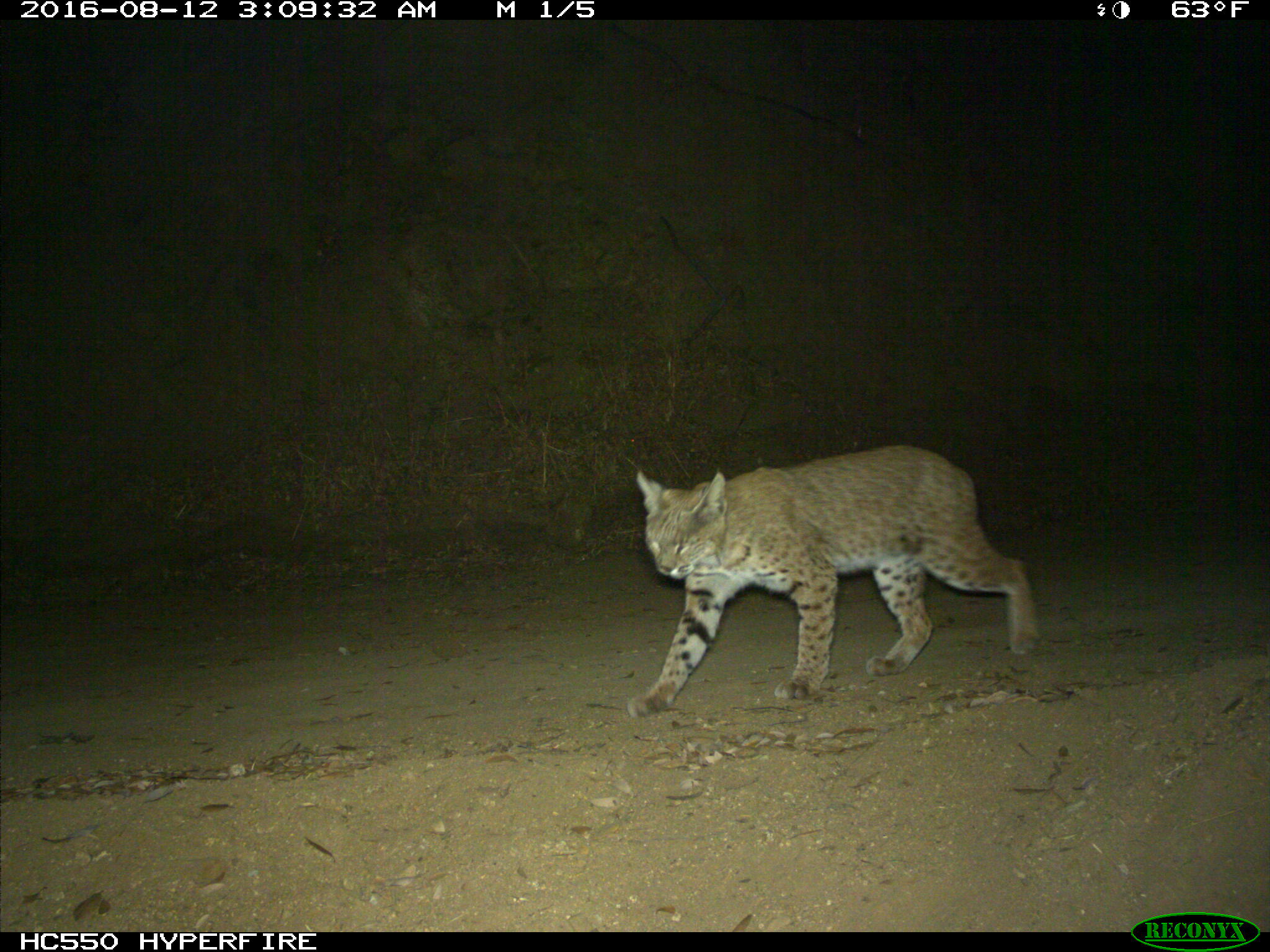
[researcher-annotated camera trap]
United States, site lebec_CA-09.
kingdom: Animalia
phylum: Chordata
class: Mammalia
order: Carnivora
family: Felidae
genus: Lynx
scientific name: Lynx rufus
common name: bobcat